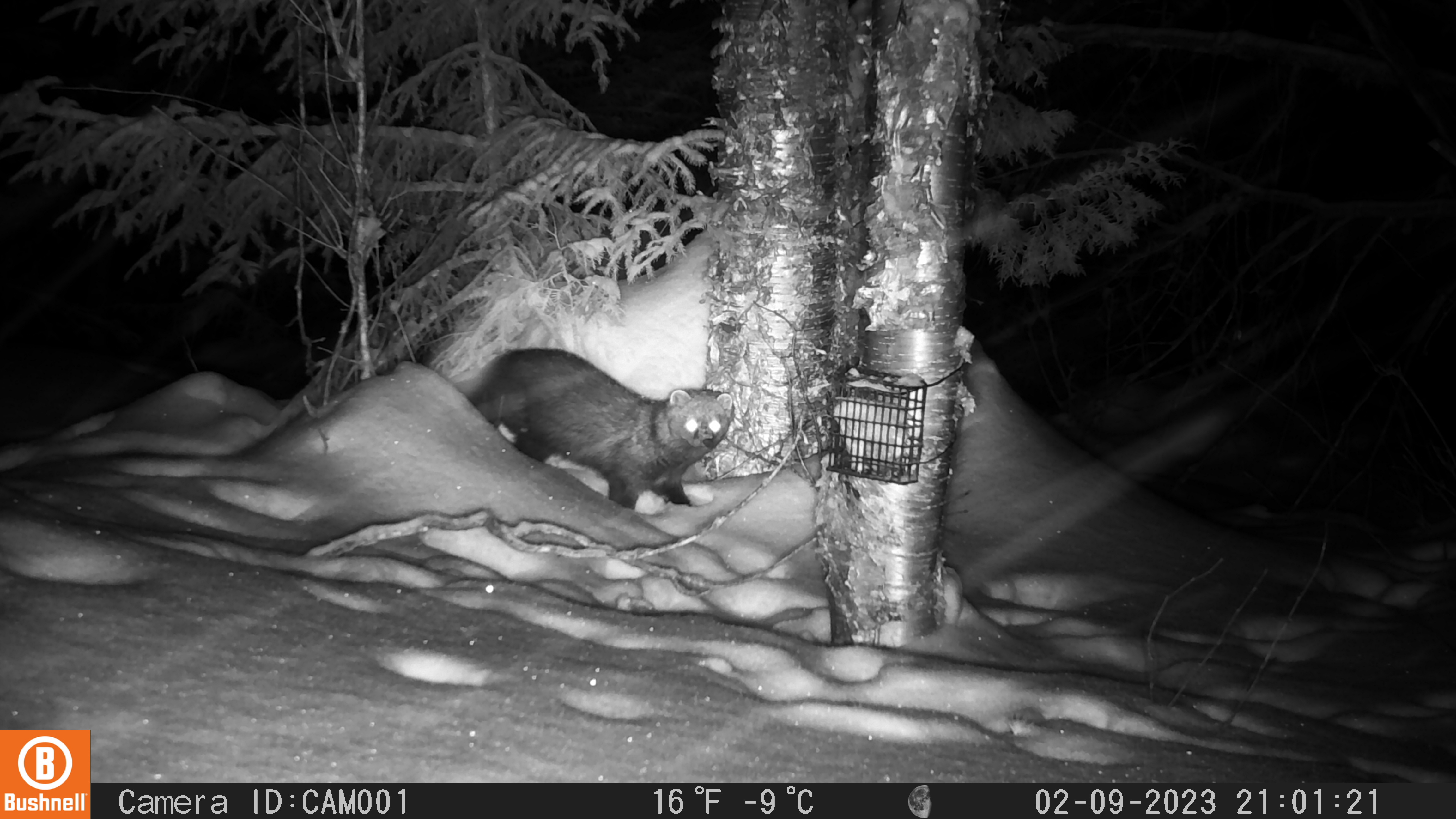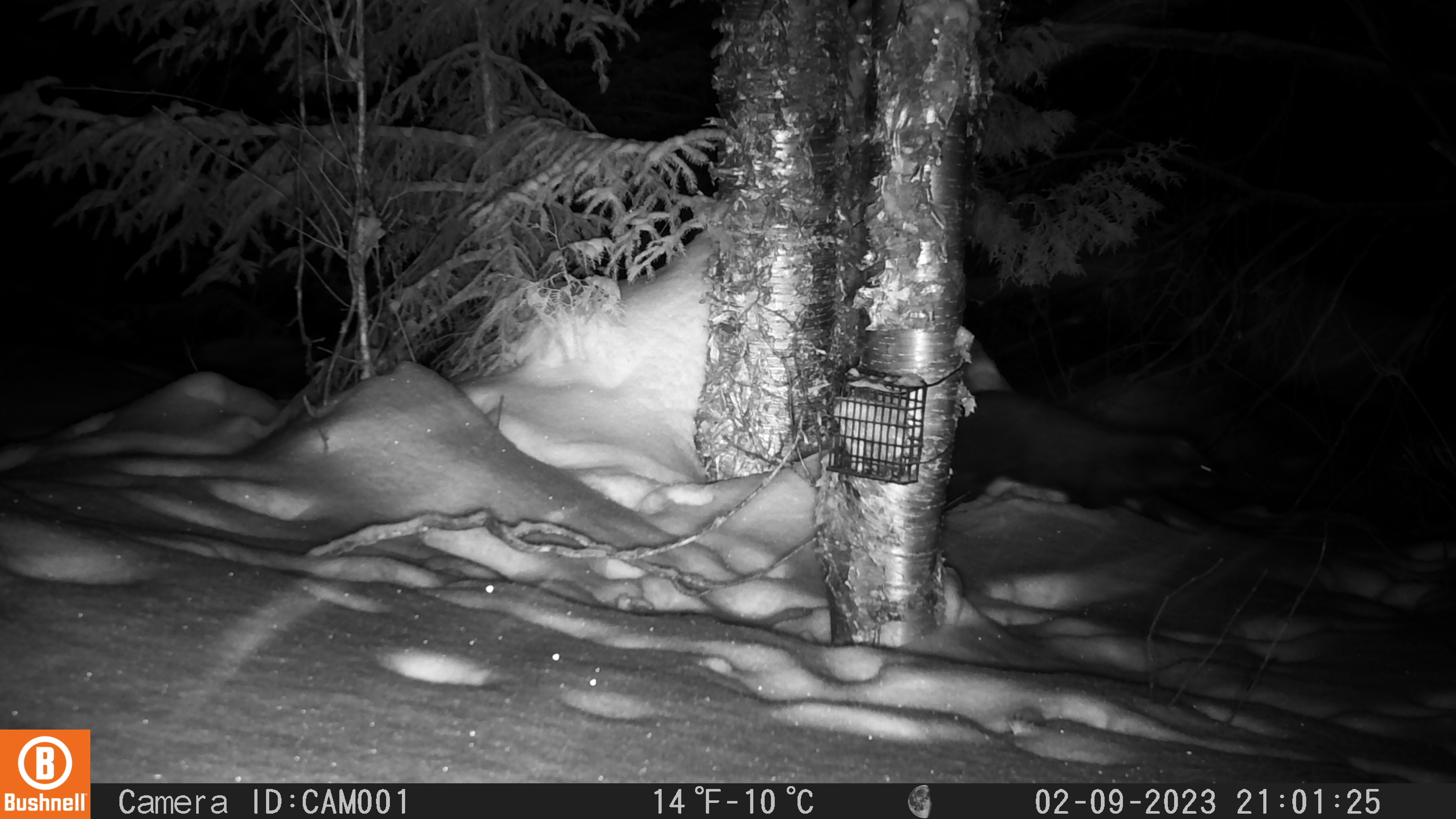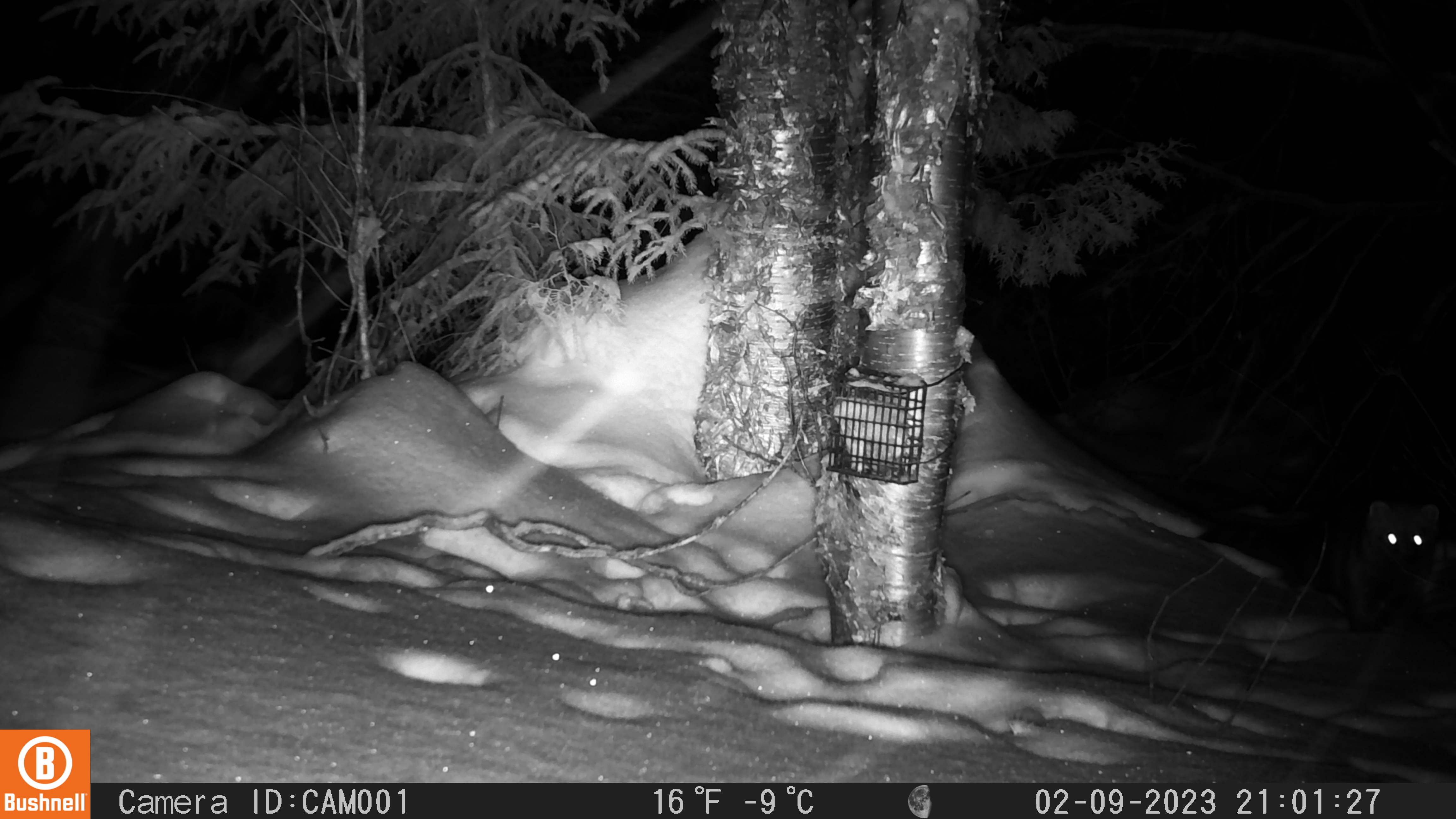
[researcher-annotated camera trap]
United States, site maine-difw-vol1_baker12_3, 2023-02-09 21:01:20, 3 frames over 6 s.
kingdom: Animalia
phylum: Chordata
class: Mammalia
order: Carnivora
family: Mustelidae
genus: Pekania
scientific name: Pekania pennanti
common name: fisher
Fisher (Pekania pennanti).